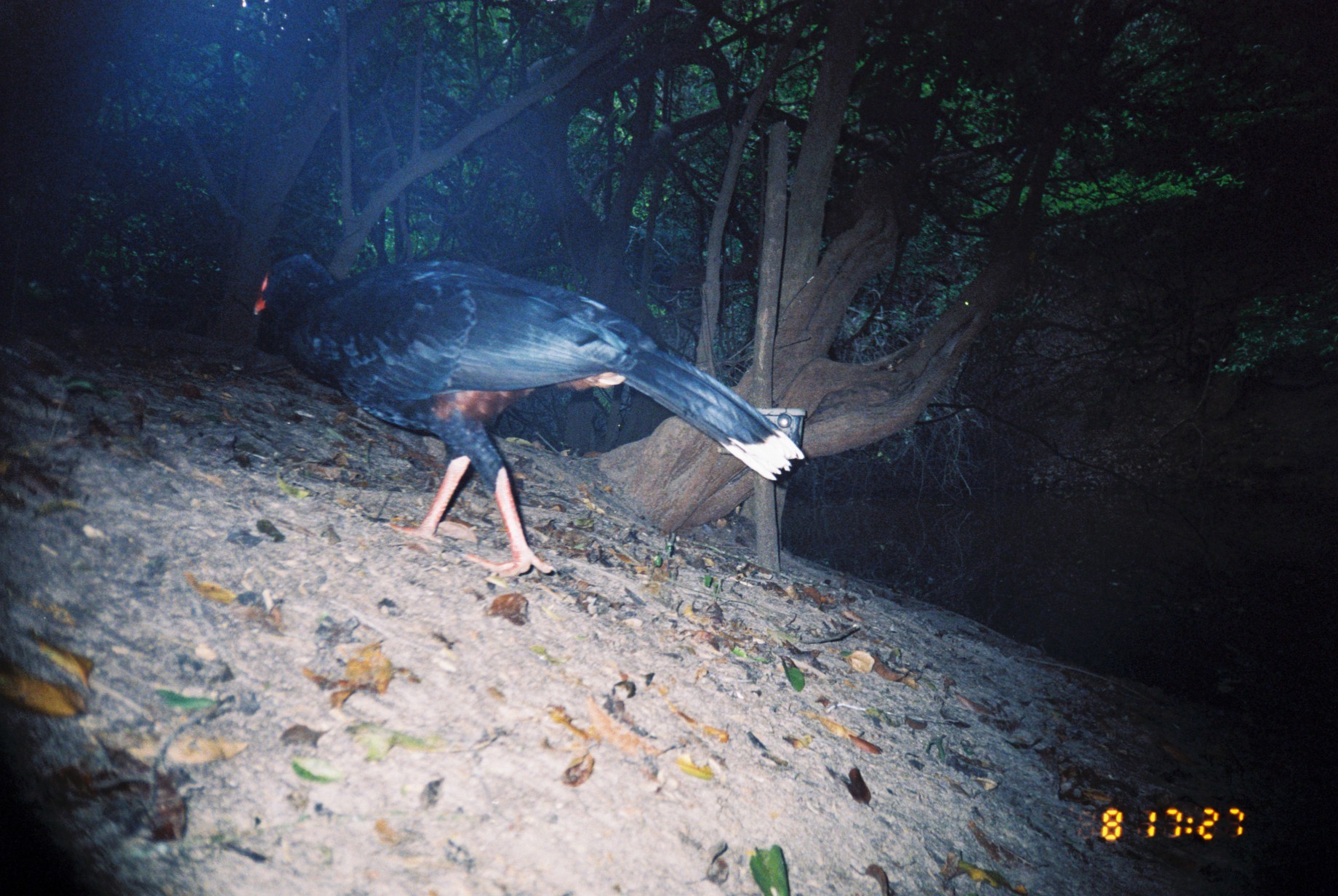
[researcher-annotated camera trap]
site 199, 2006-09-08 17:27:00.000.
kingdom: Animalia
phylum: Chordata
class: Aves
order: Galliformes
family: Cracidae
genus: Mitu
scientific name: Mitu tuberosum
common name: razor-billed curassow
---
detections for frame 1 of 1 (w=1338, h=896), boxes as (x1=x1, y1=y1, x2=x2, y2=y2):
mitu tuberosum: (x1=255, y1=252, x2=806, y2=578)